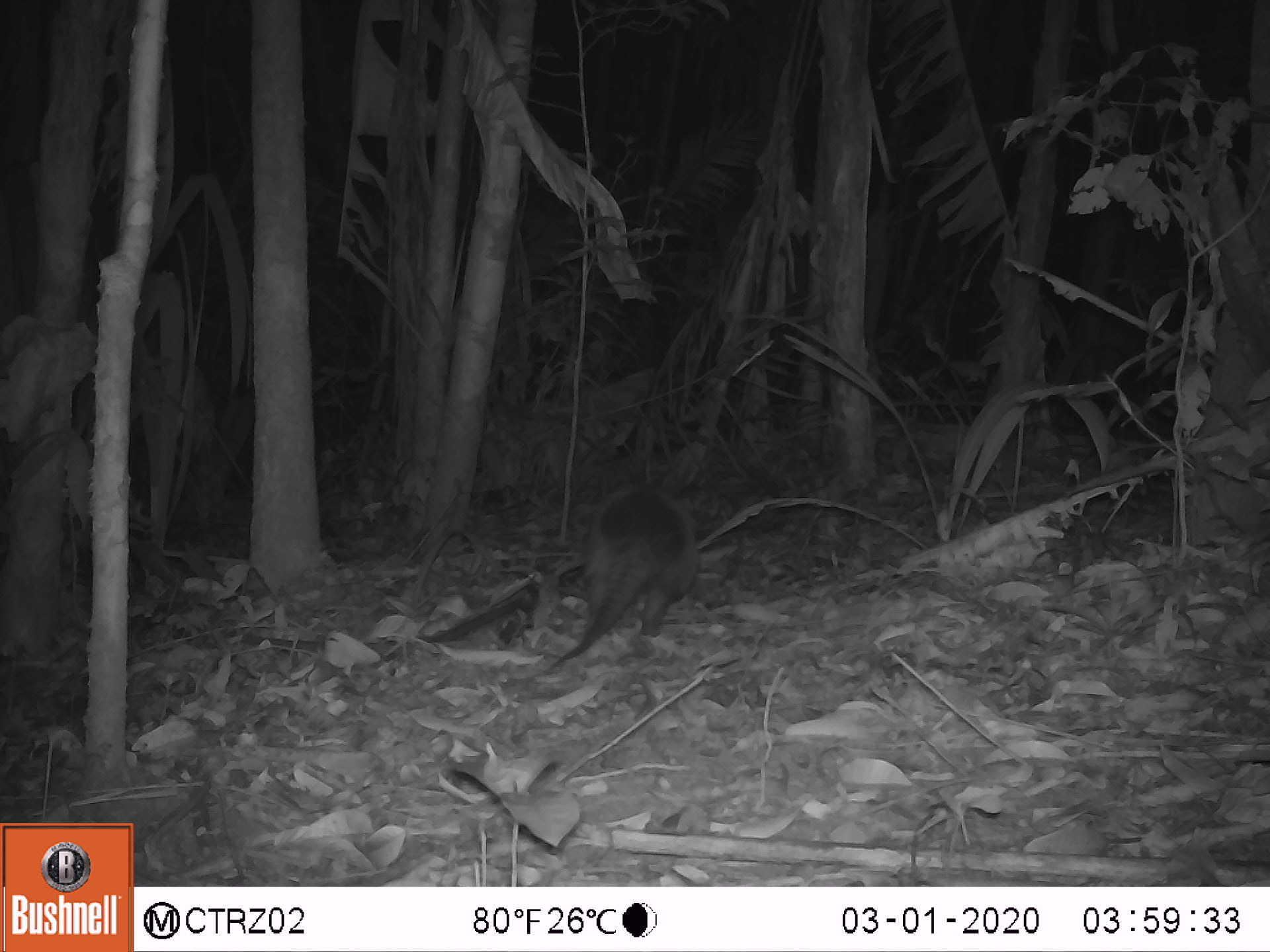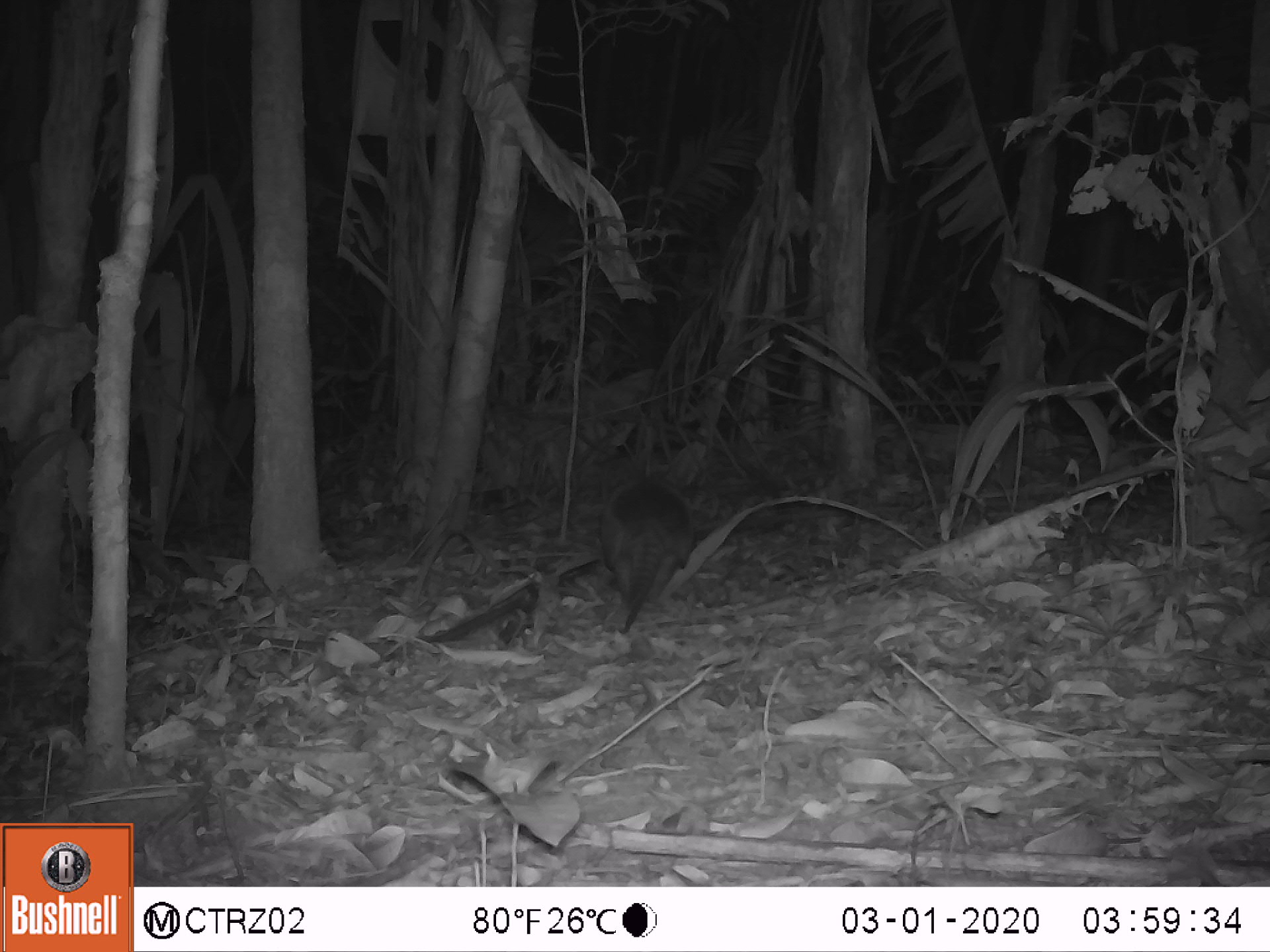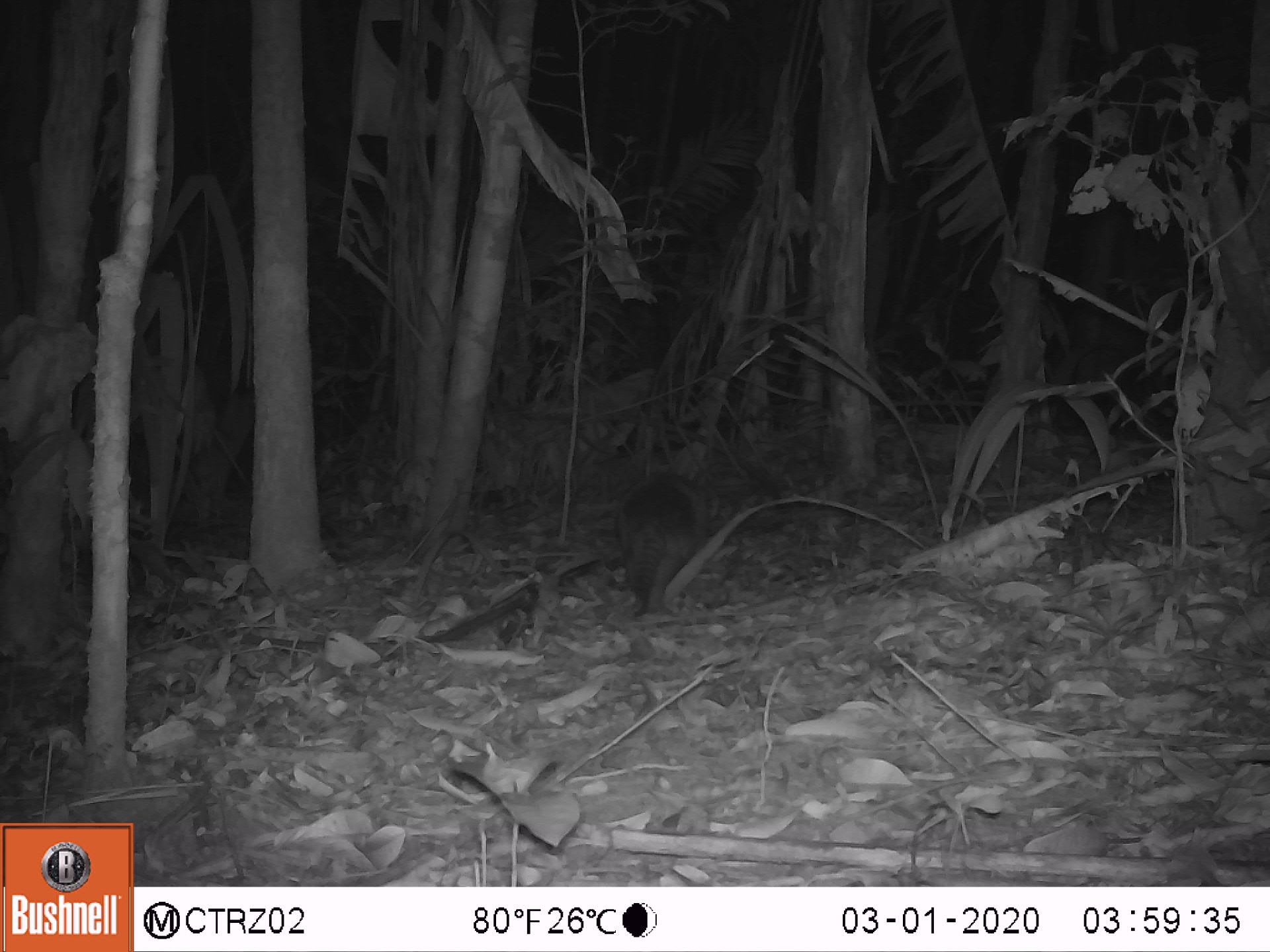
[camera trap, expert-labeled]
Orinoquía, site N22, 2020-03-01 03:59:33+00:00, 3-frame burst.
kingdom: Animalia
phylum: Chordata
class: Mammalia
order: Cingulata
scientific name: Cingulata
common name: armadillo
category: unknown armadillo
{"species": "unknown armadillo (armadillo) (Cingulata)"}